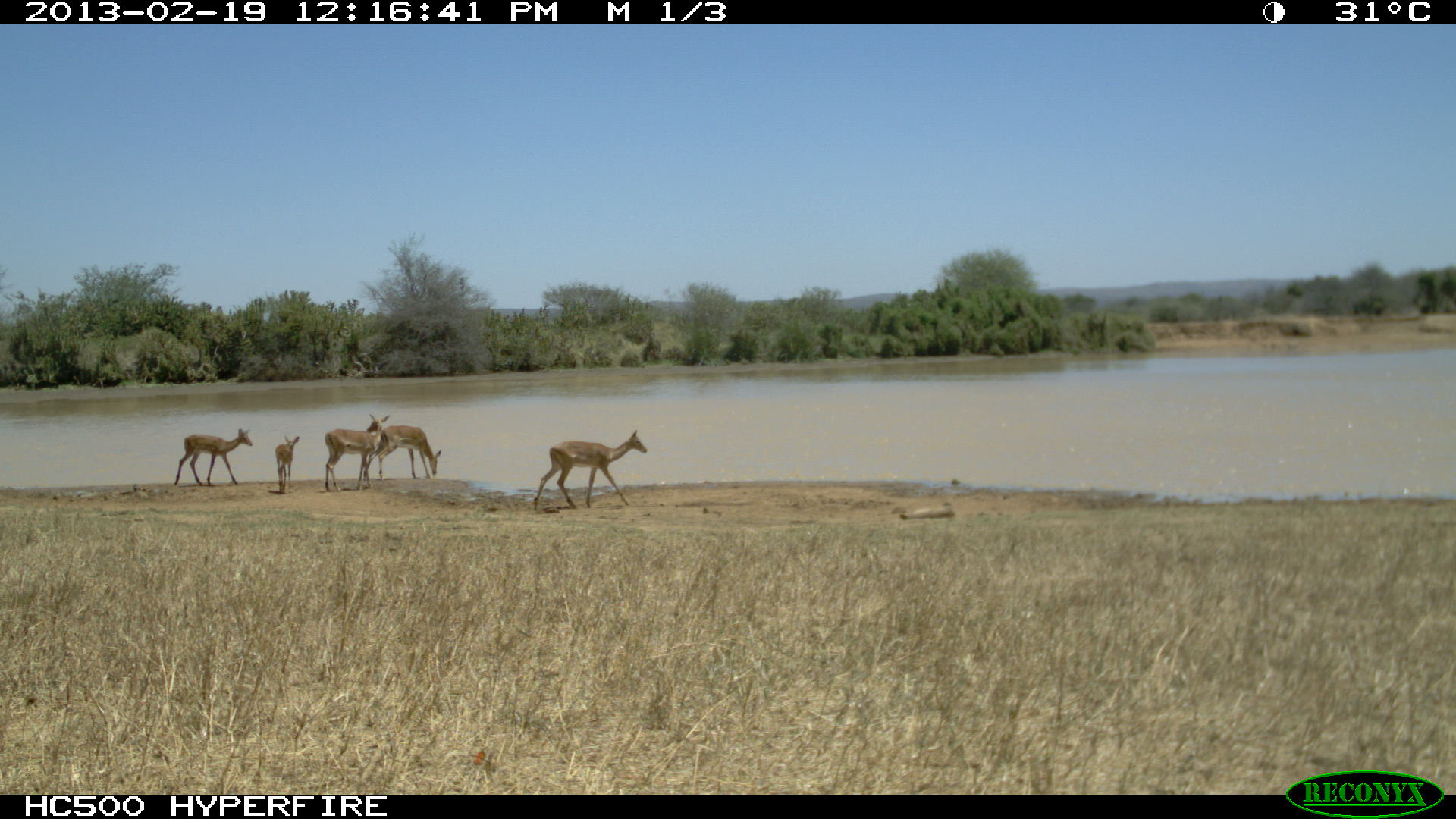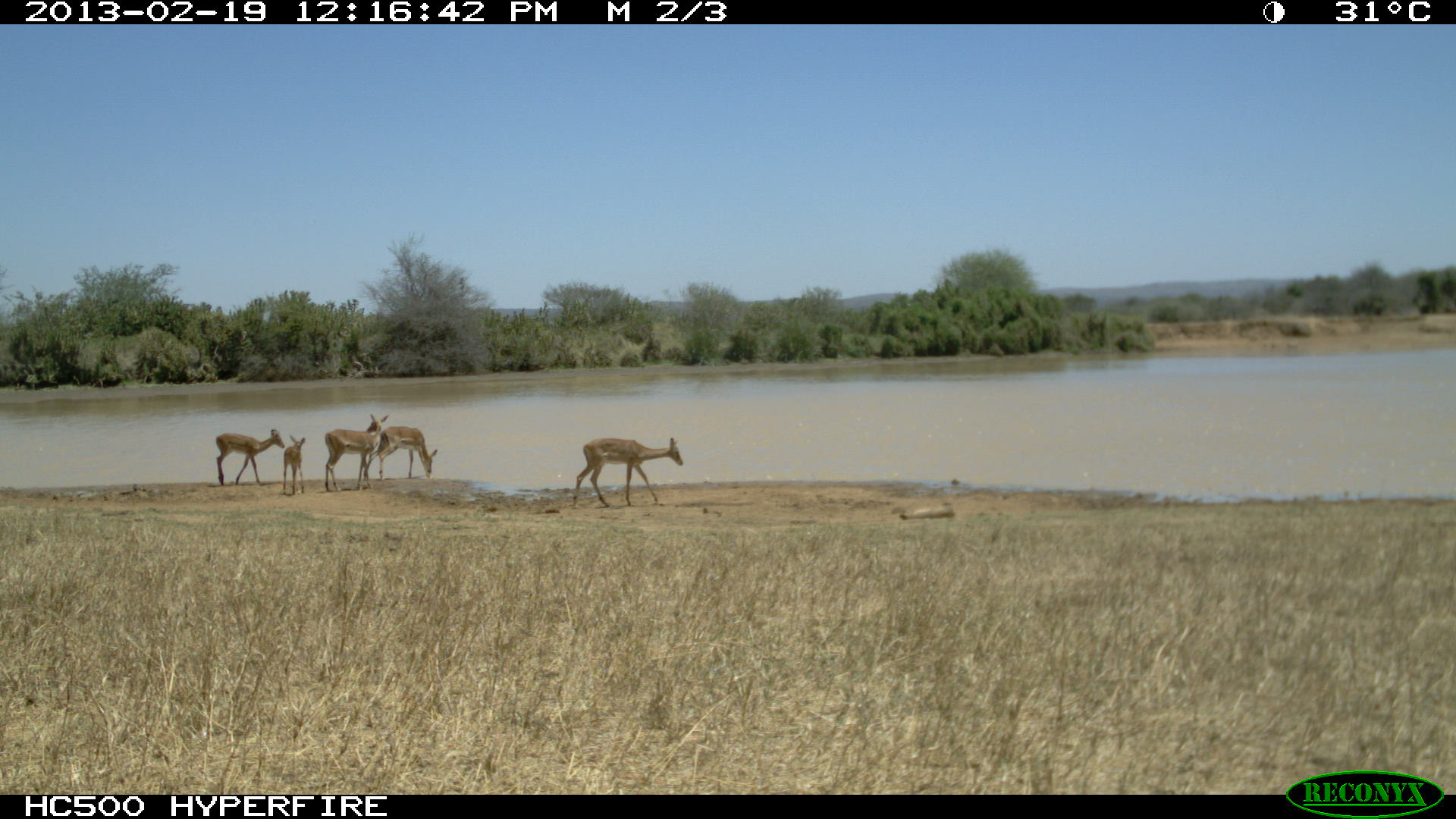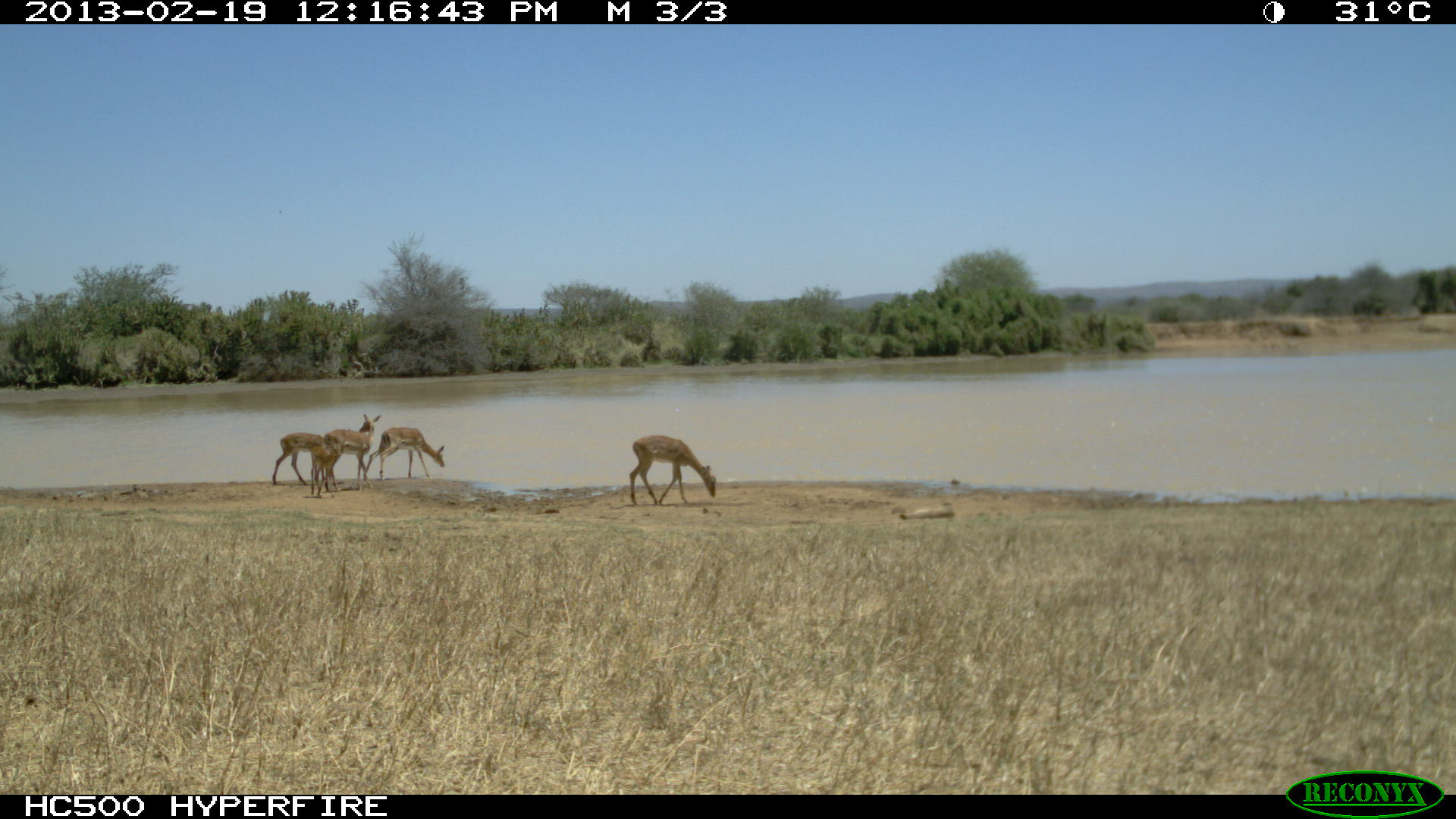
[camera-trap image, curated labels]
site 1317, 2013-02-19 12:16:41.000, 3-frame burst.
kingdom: Animalia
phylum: Chordata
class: Mammalia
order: Artiodactyla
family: Bovidae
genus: Aepyceros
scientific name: Aepyceros melampus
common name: impala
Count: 2.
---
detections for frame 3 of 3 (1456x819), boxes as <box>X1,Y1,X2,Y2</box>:
aepyceros melampus: <box>629,434,717,505</box>; <box>315,413,382,492</box>; <box>363,426,446,480</box>; <box>272,431,332,485</box>; <box>310,438,345,498</box>